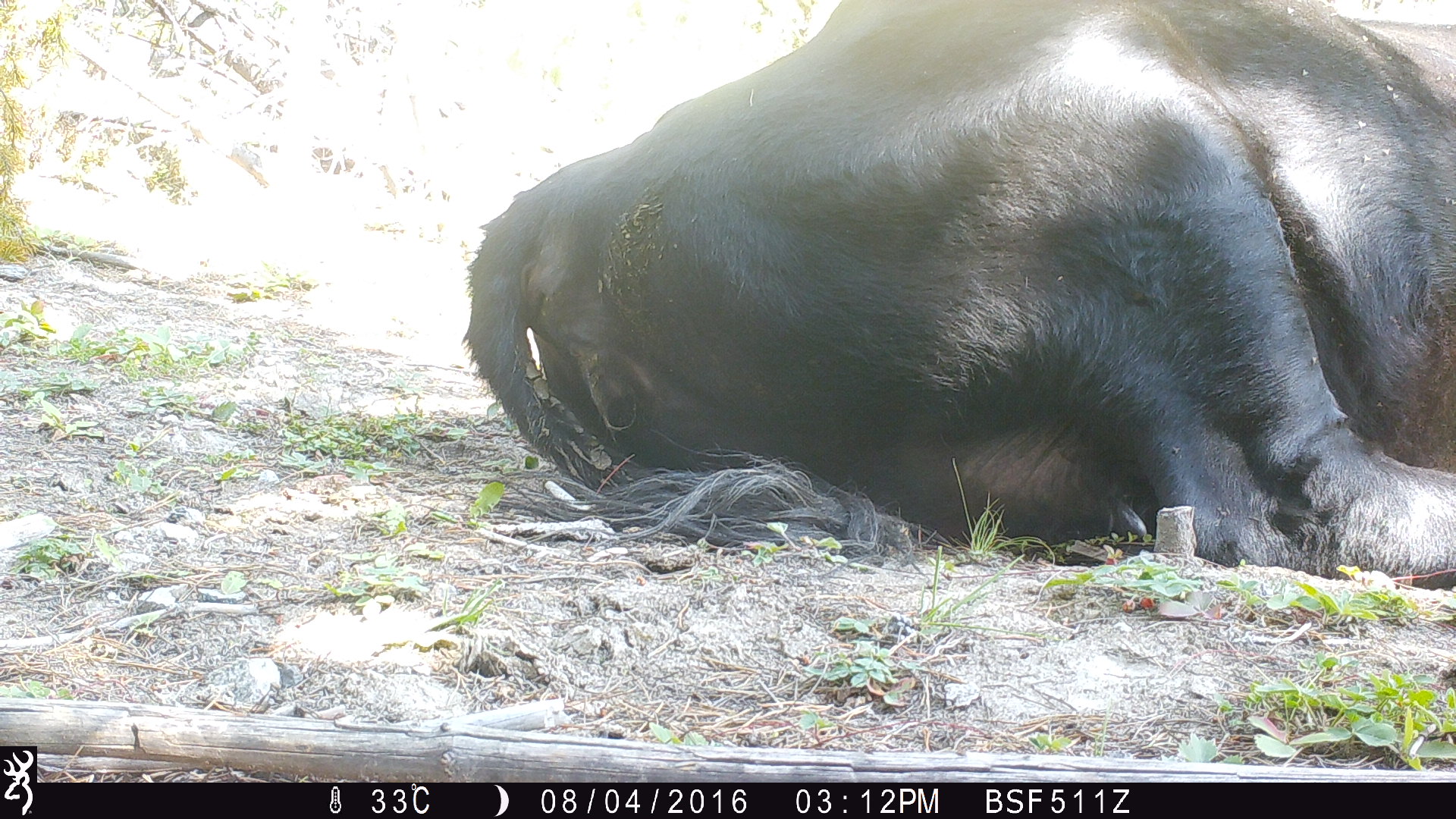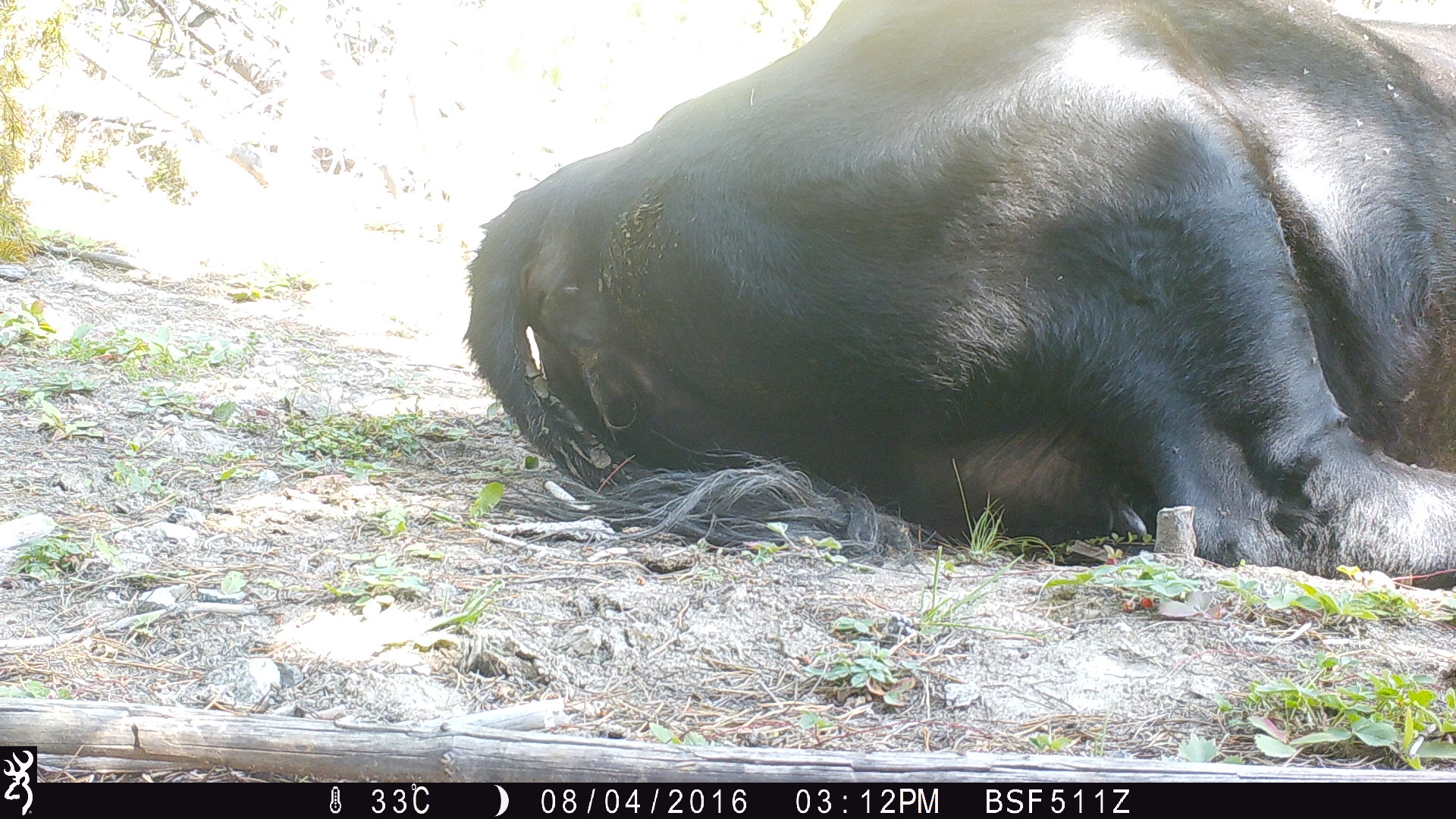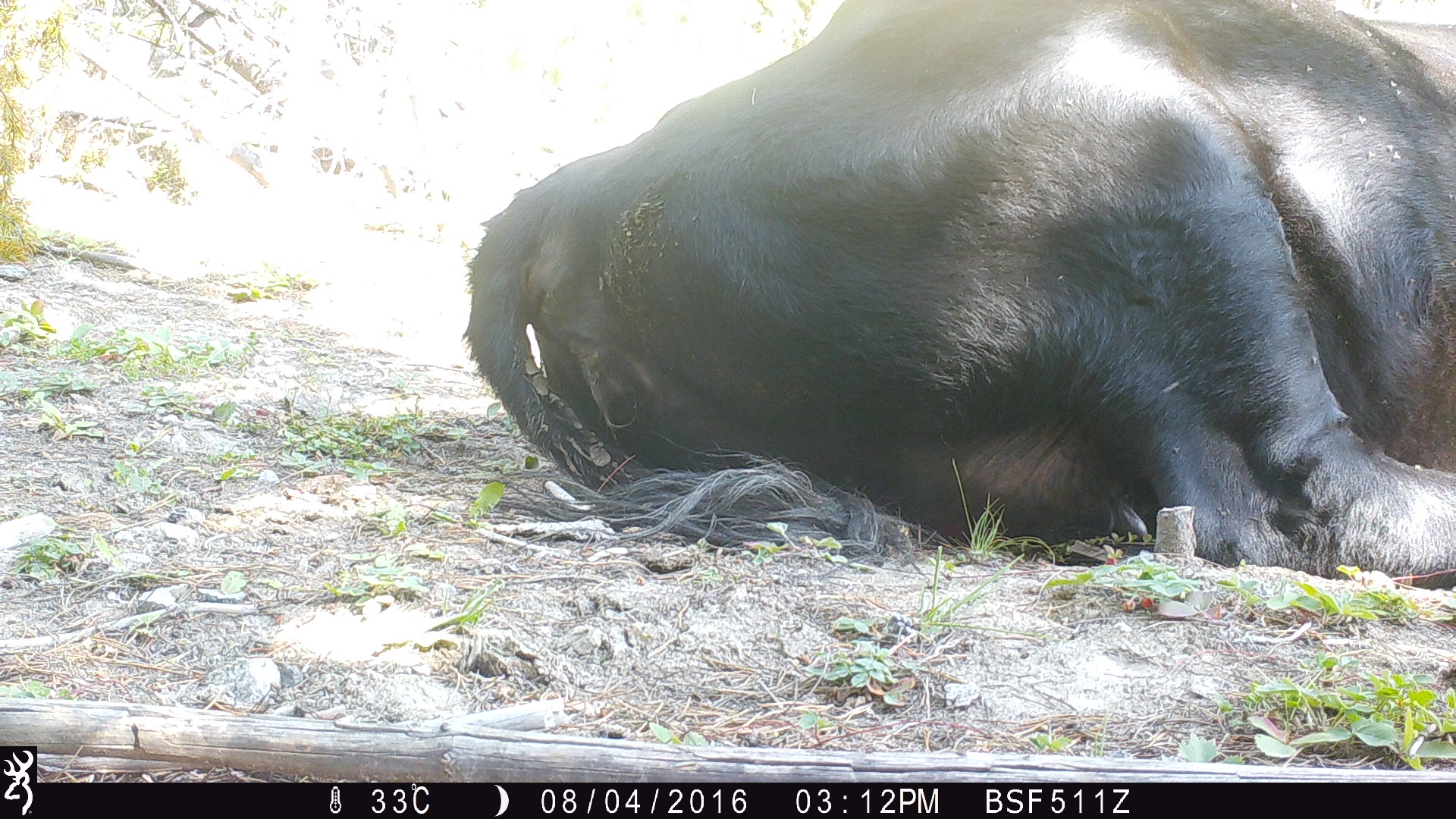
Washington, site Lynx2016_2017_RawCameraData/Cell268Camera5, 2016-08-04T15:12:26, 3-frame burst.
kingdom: Animalia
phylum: Chordata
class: Mammalia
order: Artiodactyla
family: Bovidae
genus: Bos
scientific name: Bos taurus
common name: domestic cattle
Domestic cattle (Bos taurus). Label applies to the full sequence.